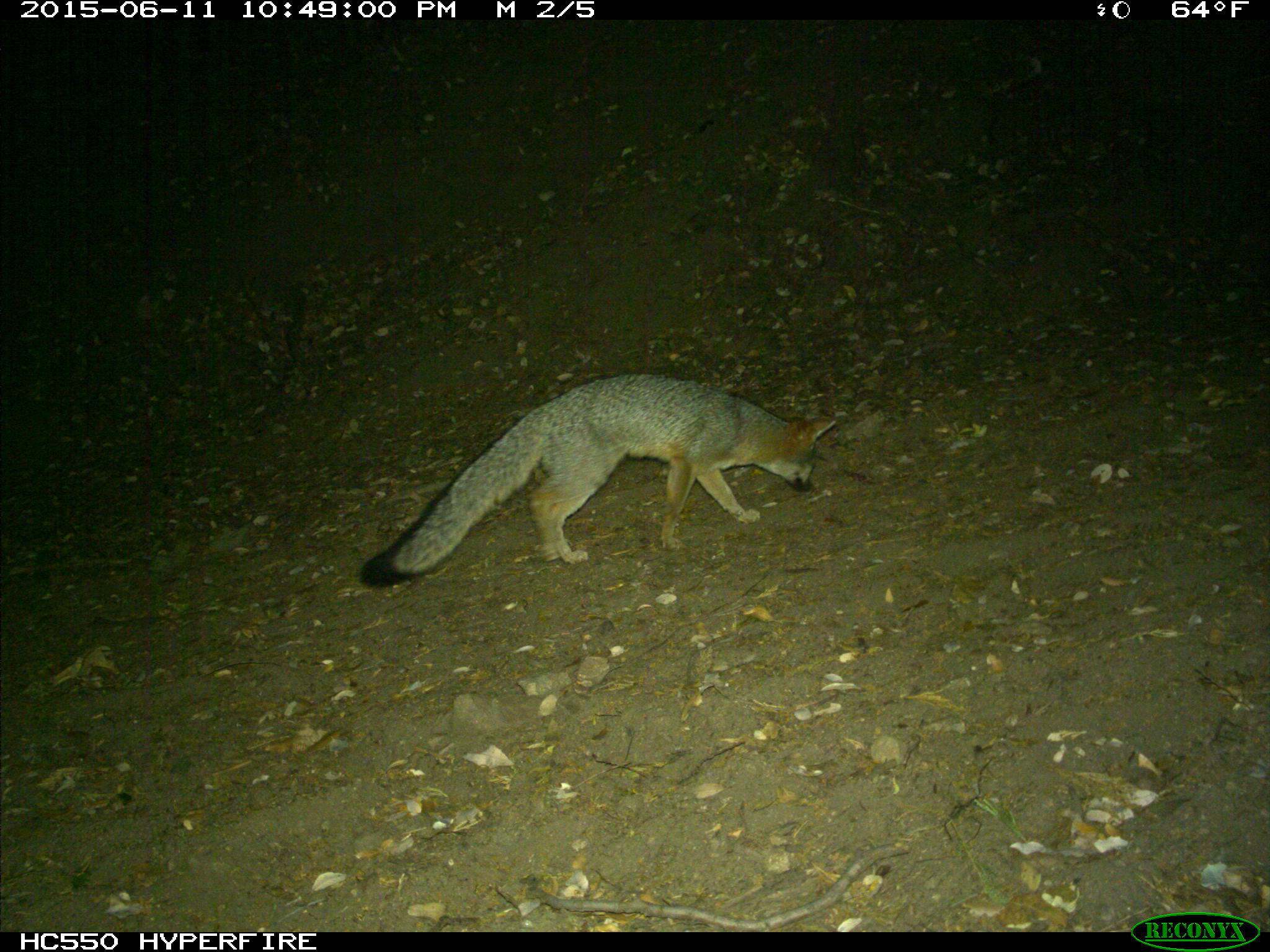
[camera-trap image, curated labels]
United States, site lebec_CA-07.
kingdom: Animalia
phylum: Chordata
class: Mammalia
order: Carnivora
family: Canidae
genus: Urocyon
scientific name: Urocyon cinereoargenteus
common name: gray fox